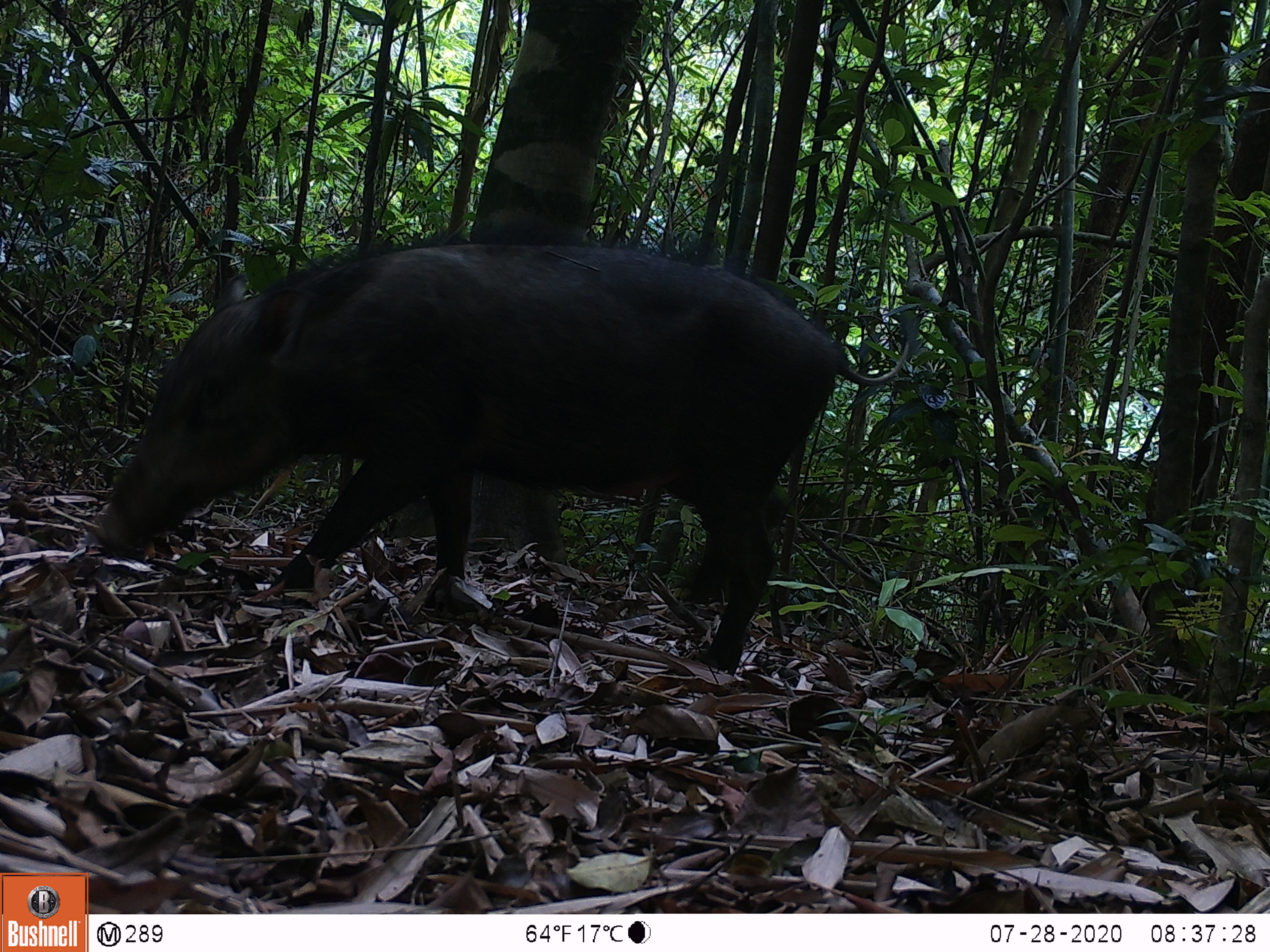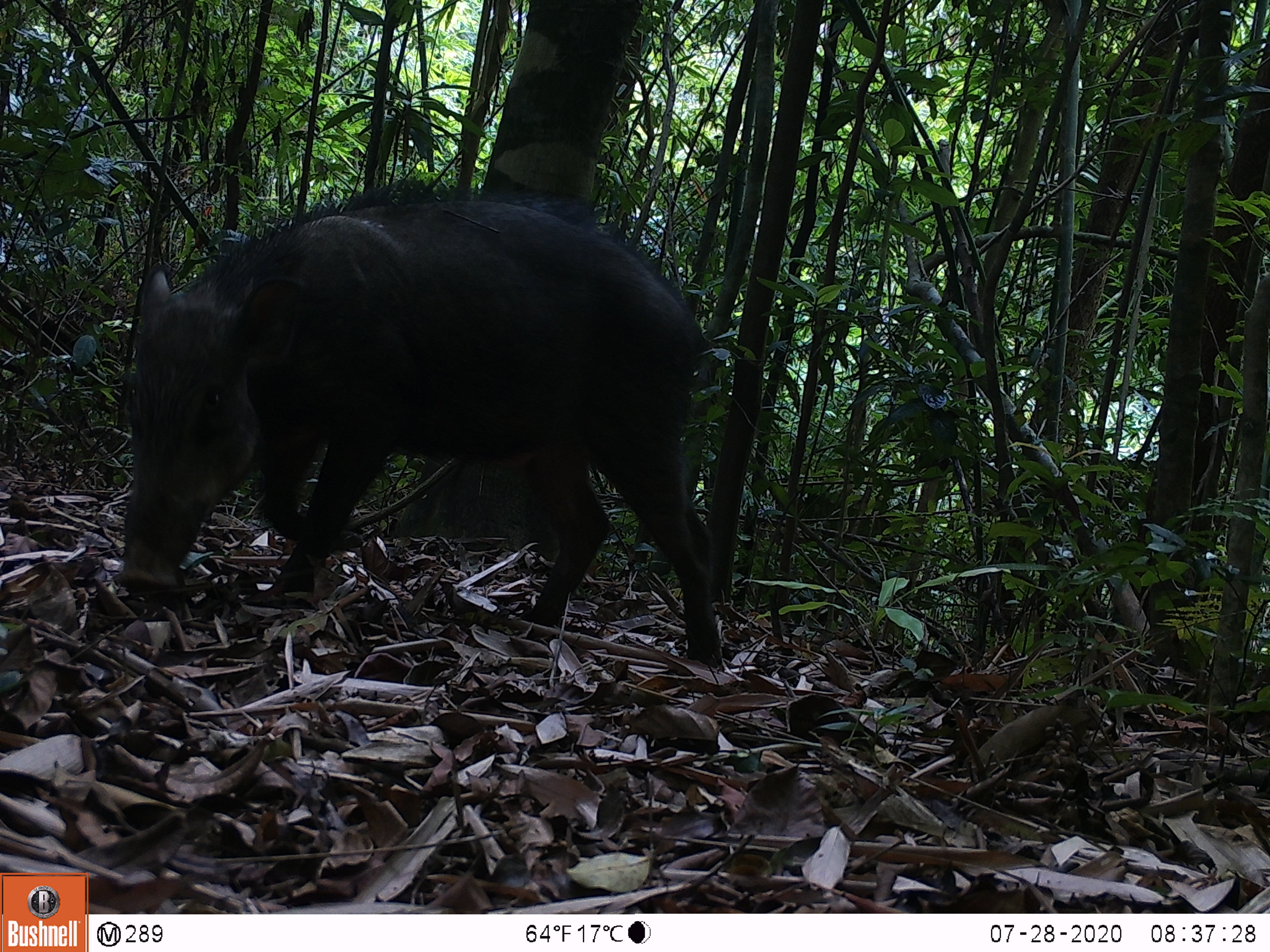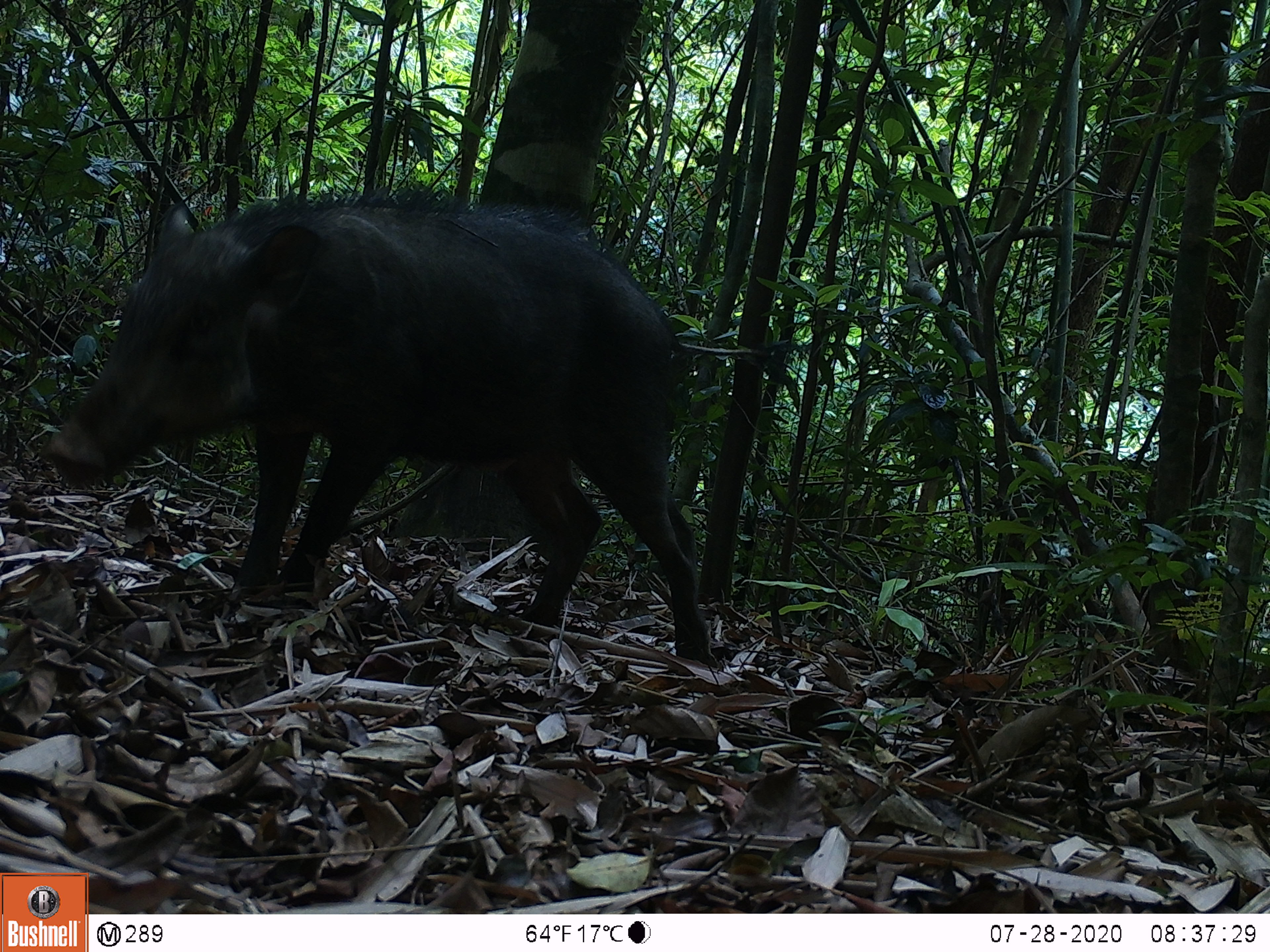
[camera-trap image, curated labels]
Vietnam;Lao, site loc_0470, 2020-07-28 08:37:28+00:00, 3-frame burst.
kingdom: Animalia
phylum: Chordata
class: Mammalia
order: Artiodactyla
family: Suidae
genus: Sus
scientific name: Sus scrofa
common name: eurasian wild pig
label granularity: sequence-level